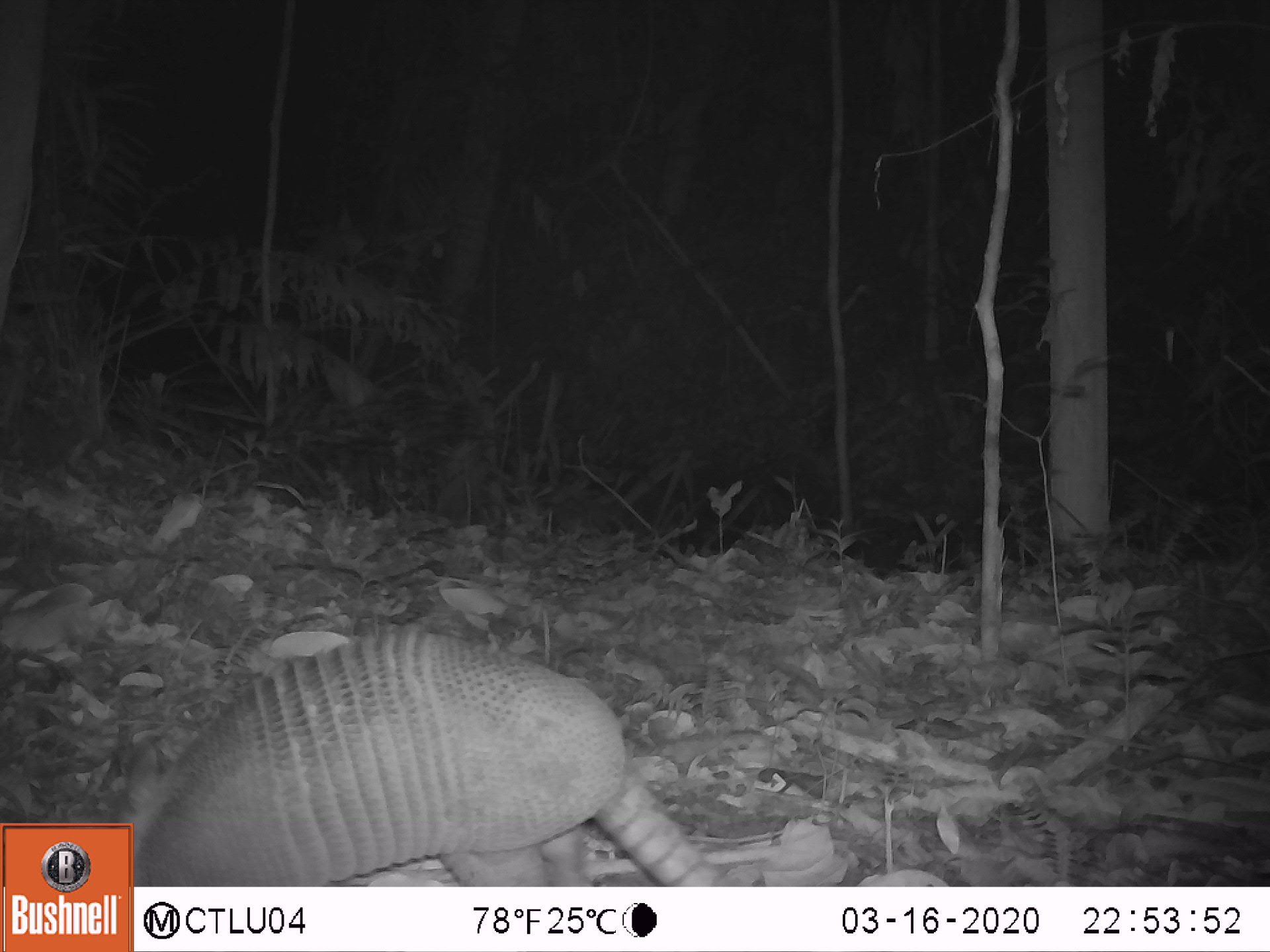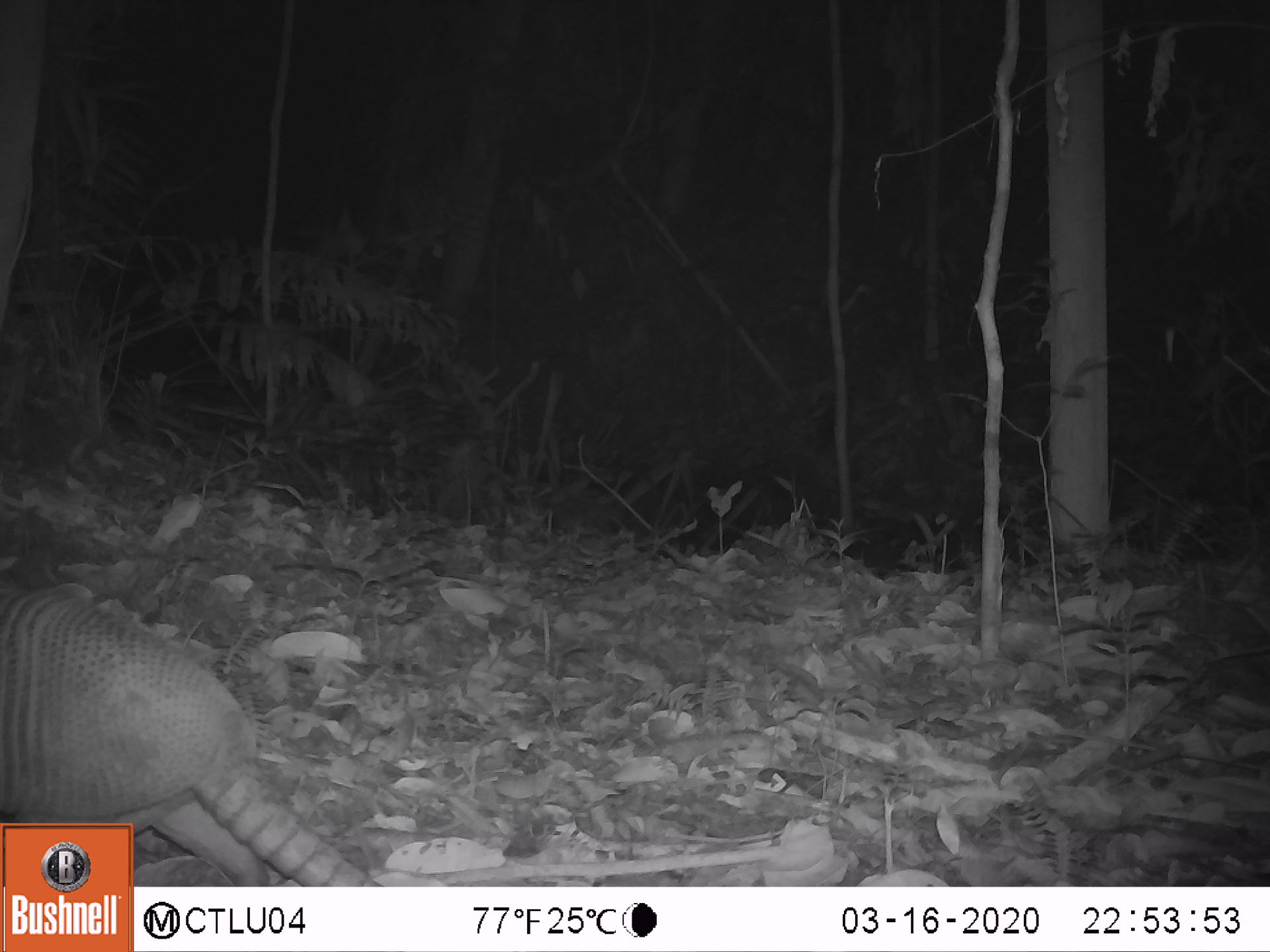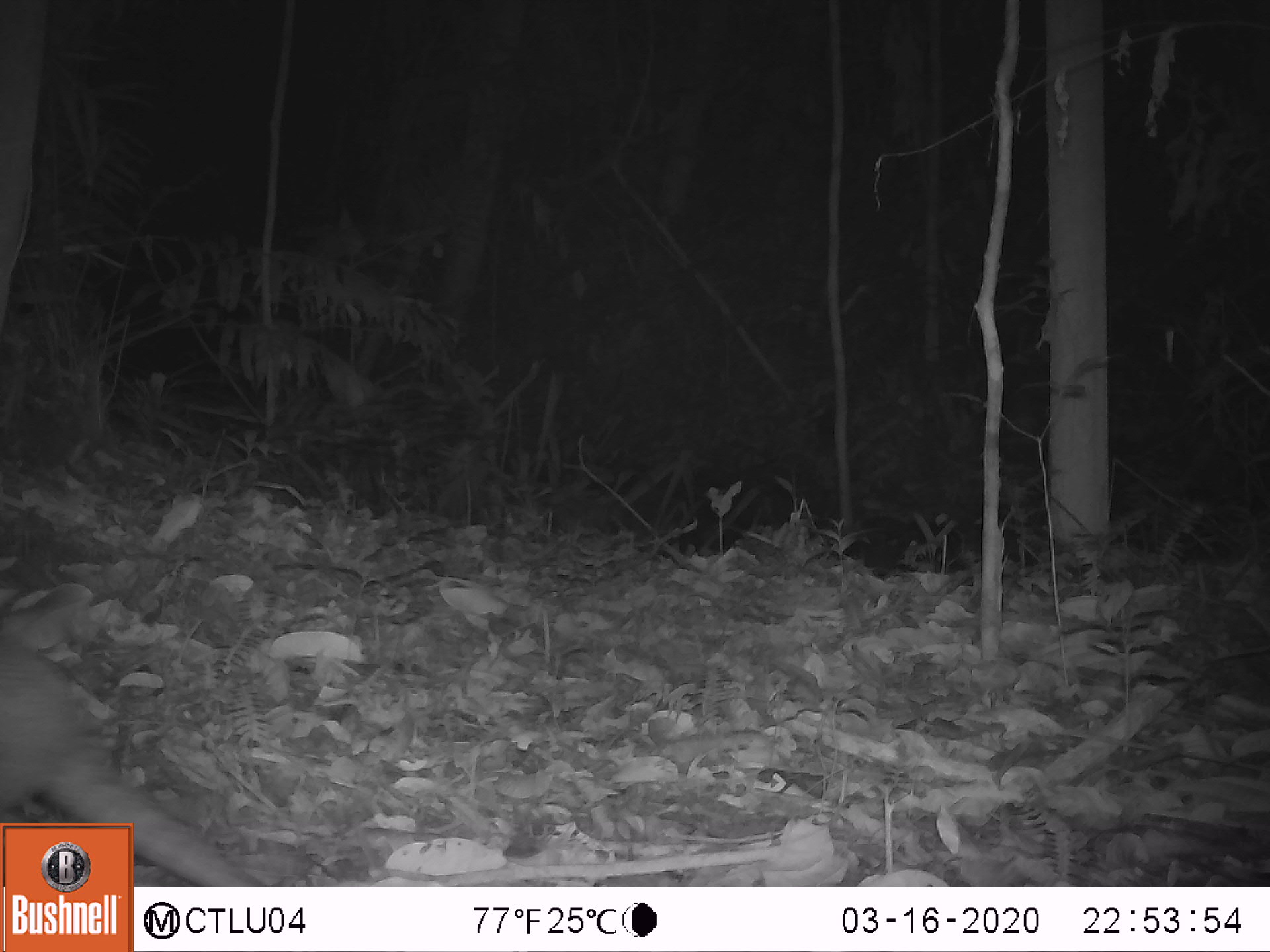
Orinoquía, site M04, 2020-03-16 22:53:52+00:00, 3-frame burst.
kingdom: Animalia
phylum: Chordata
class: Mammalia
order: Cingulata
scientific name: Cingulata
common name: armadillo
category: unknown armadillo